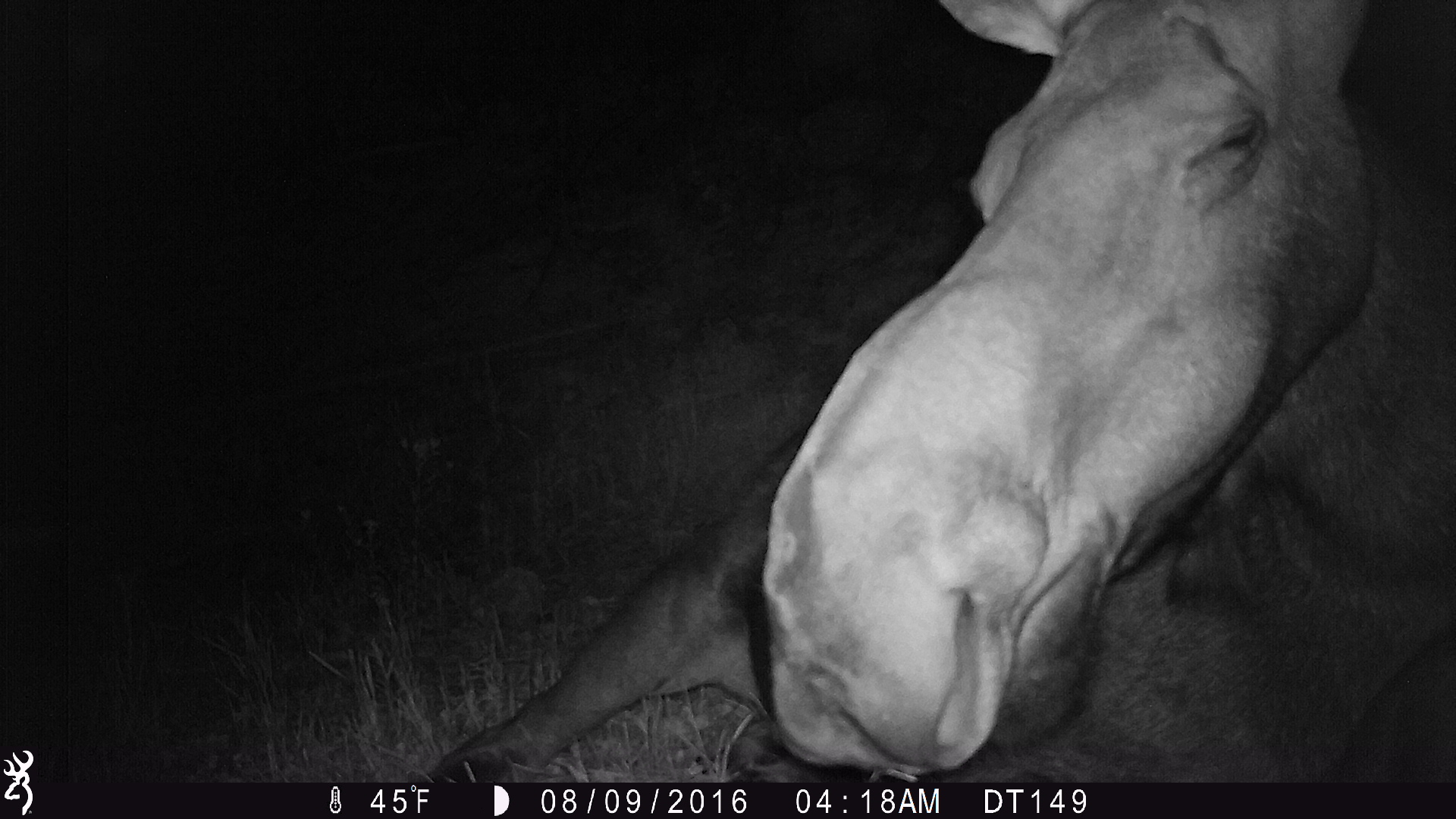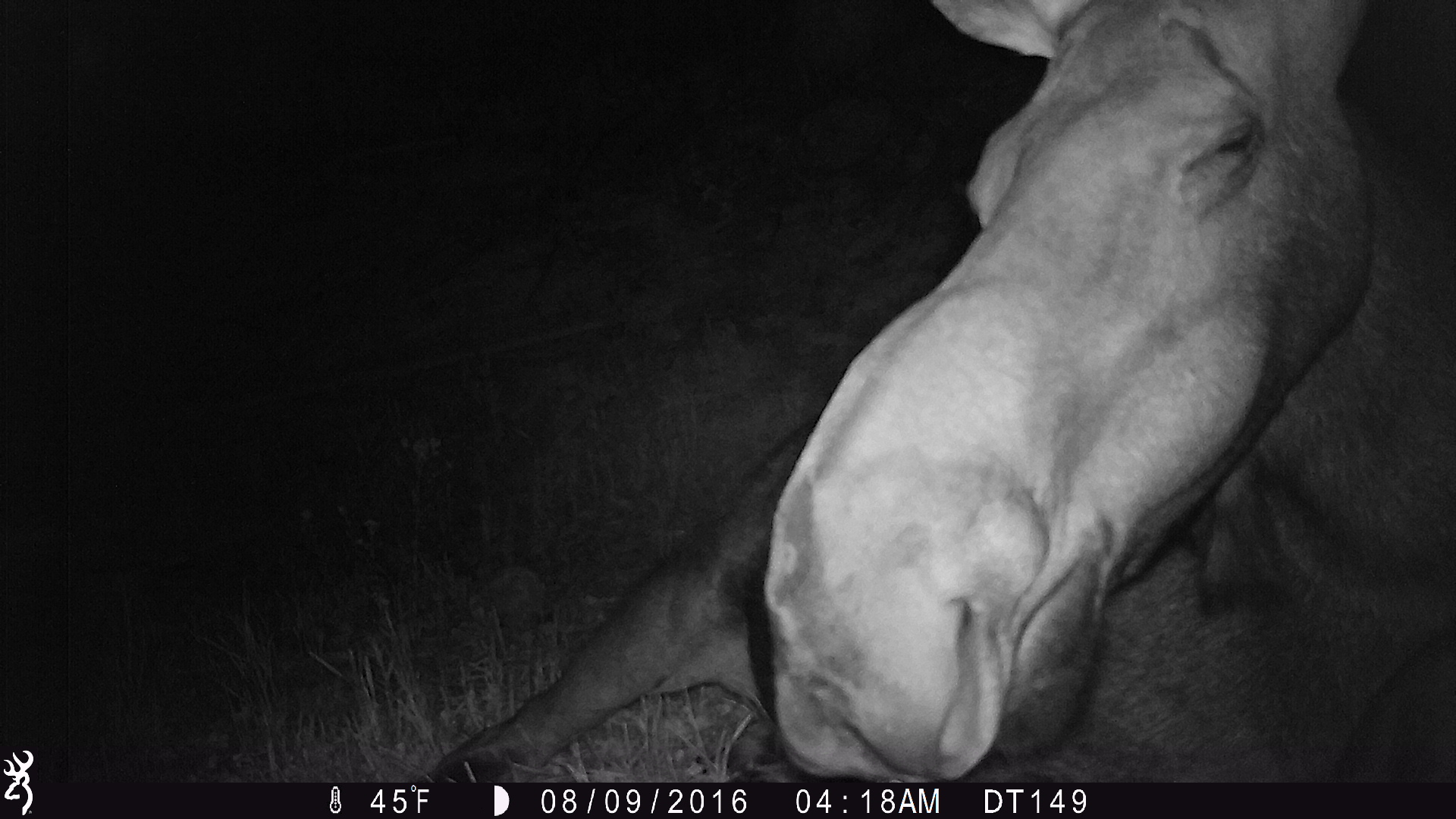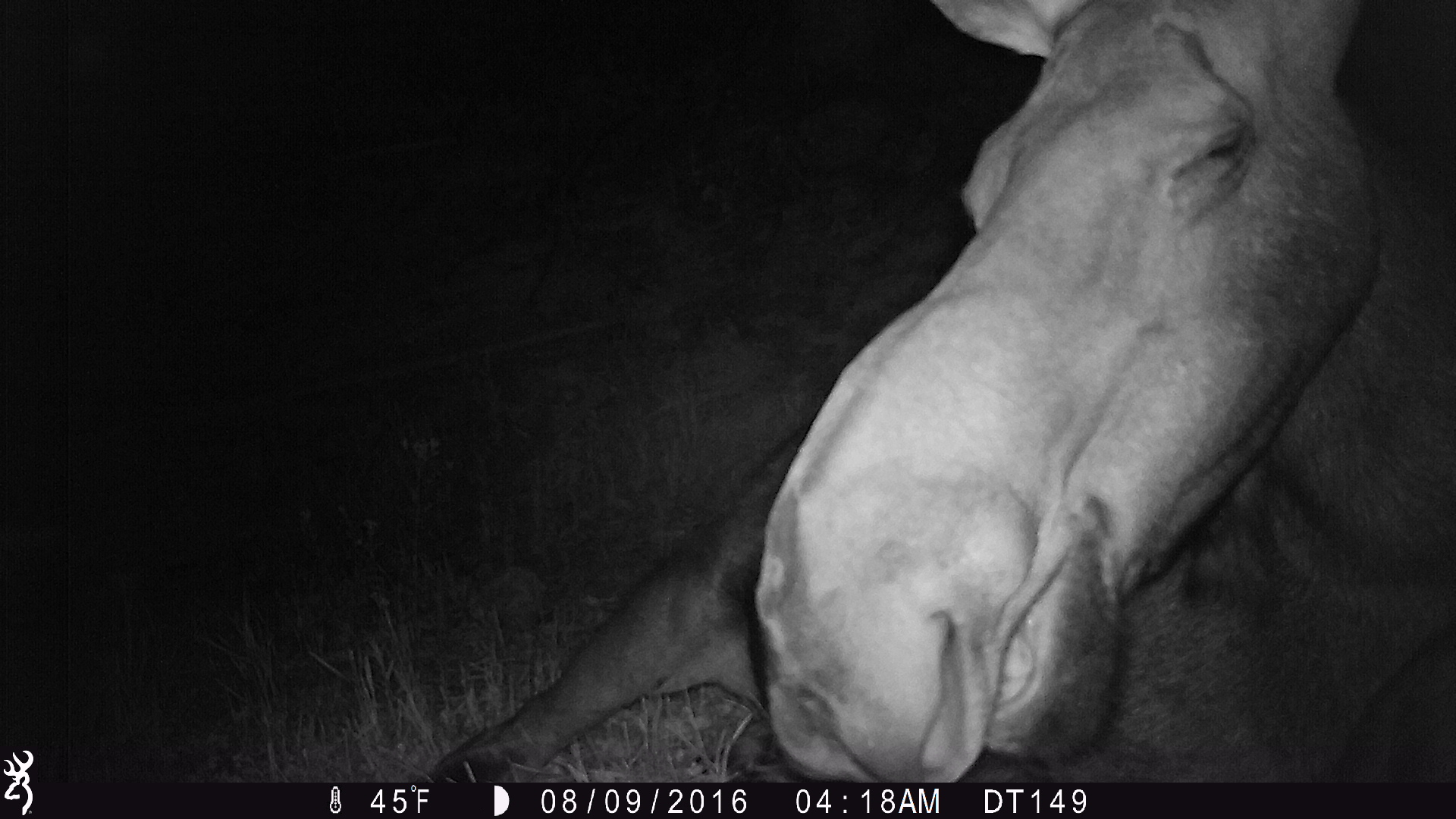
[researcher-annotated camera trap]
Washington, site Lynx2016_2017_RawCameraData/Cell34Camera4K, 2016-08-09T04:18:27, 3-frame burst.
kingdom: Animalia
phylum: Chordata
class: Mammalia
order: Artiodactyla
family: Cervidae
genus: Alces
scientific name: Alces alces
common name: moose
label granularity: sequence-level